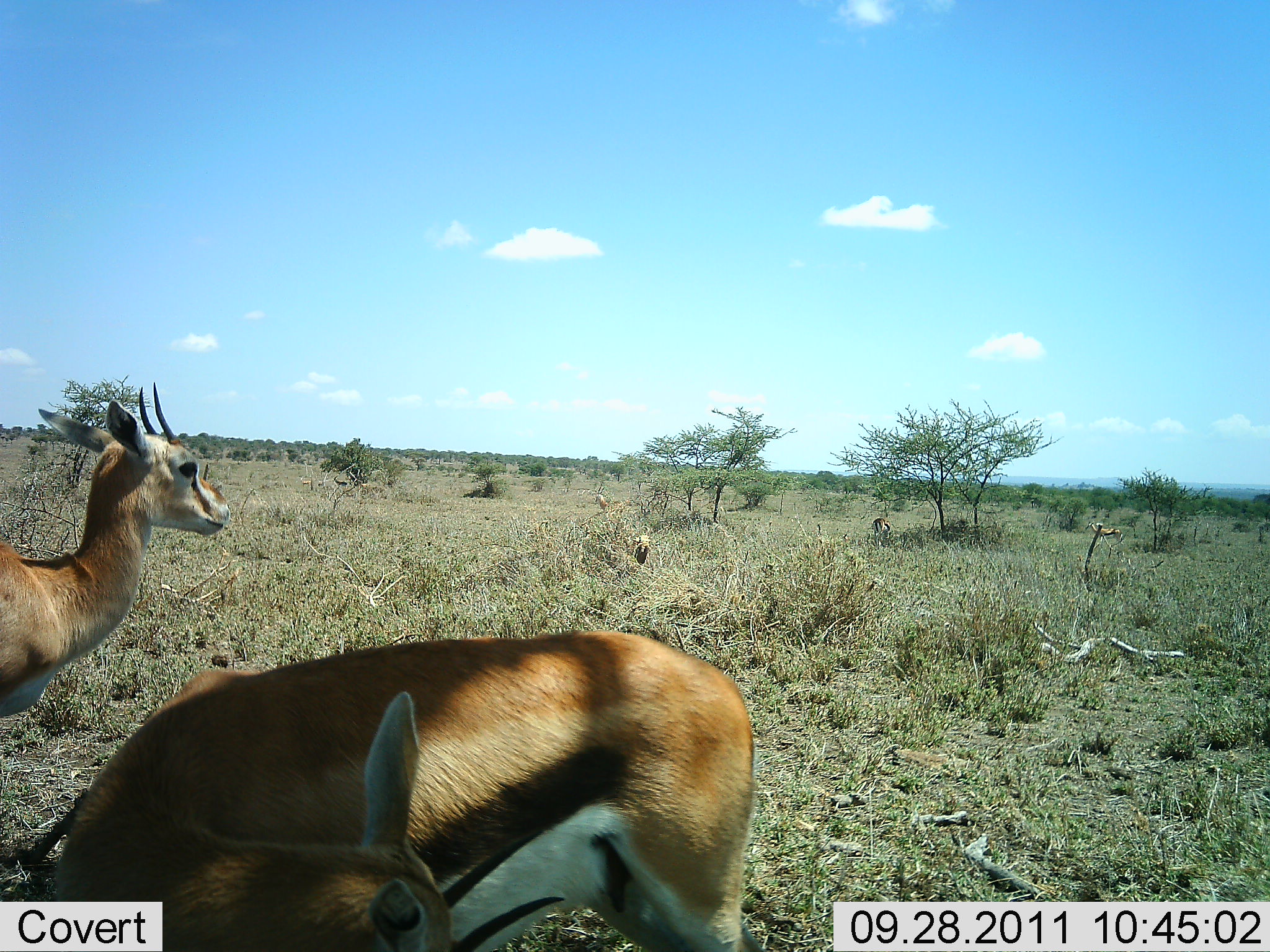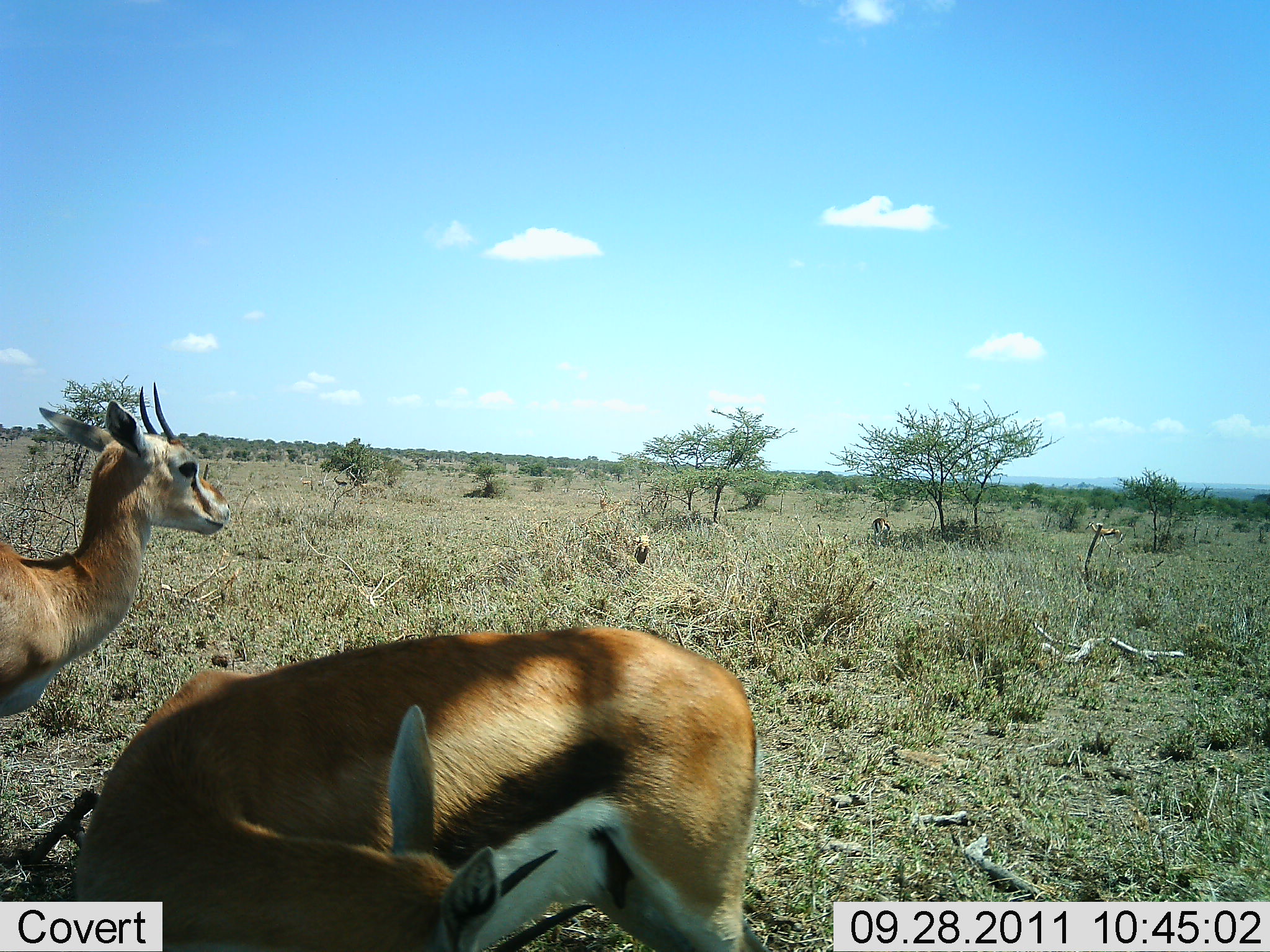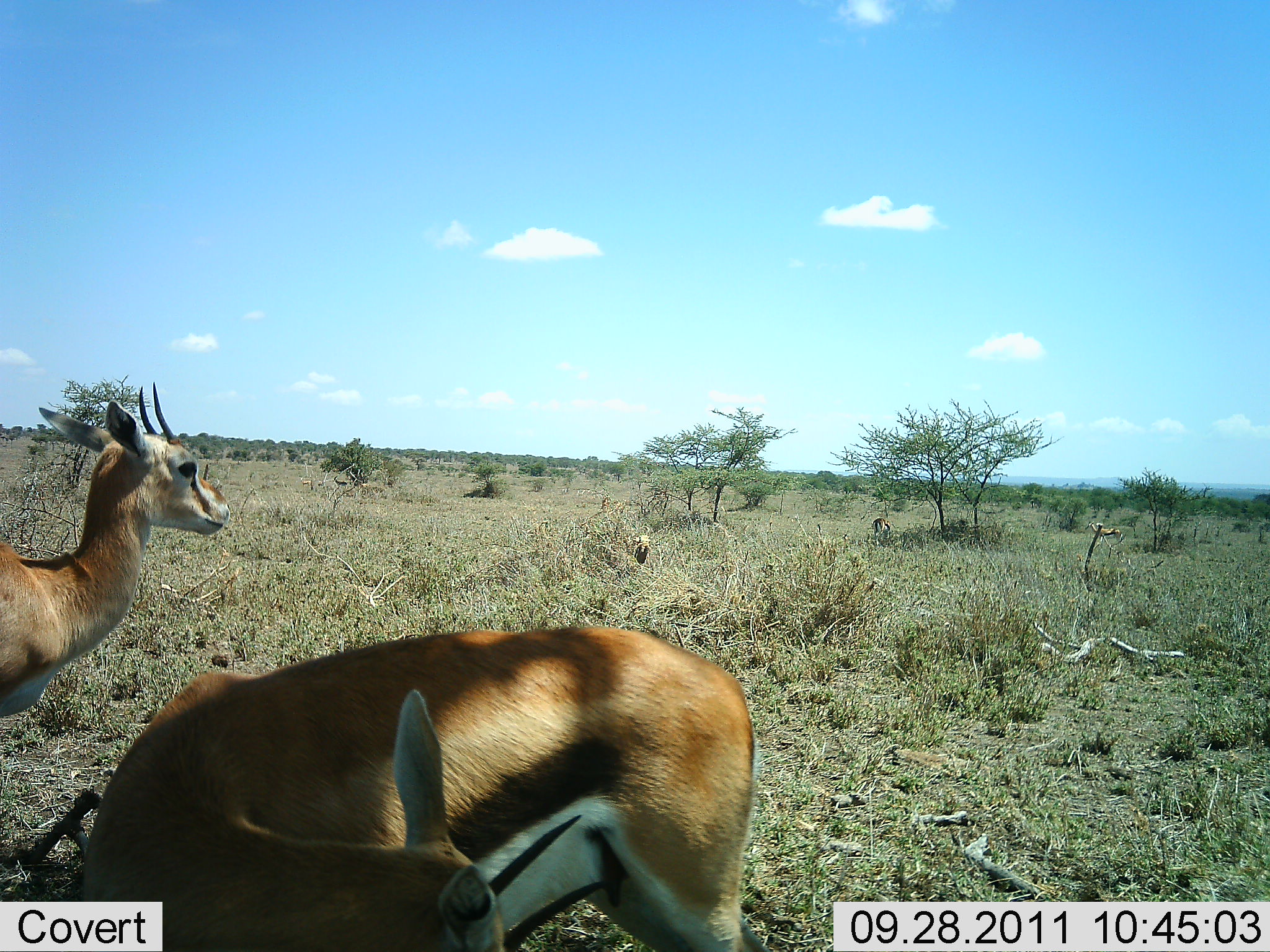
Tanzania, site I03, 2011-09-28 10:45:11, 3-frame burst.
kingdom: Animalia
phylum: Chordata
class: Mammalia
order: Artiodactyla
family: Bovidae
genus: Eudorcas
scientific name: Eudorcas thomsonii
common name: thomson's gazelle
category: gazellethomsons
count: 2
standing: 100%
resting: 23%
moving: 0%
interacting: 0%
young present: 0%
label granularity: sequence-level